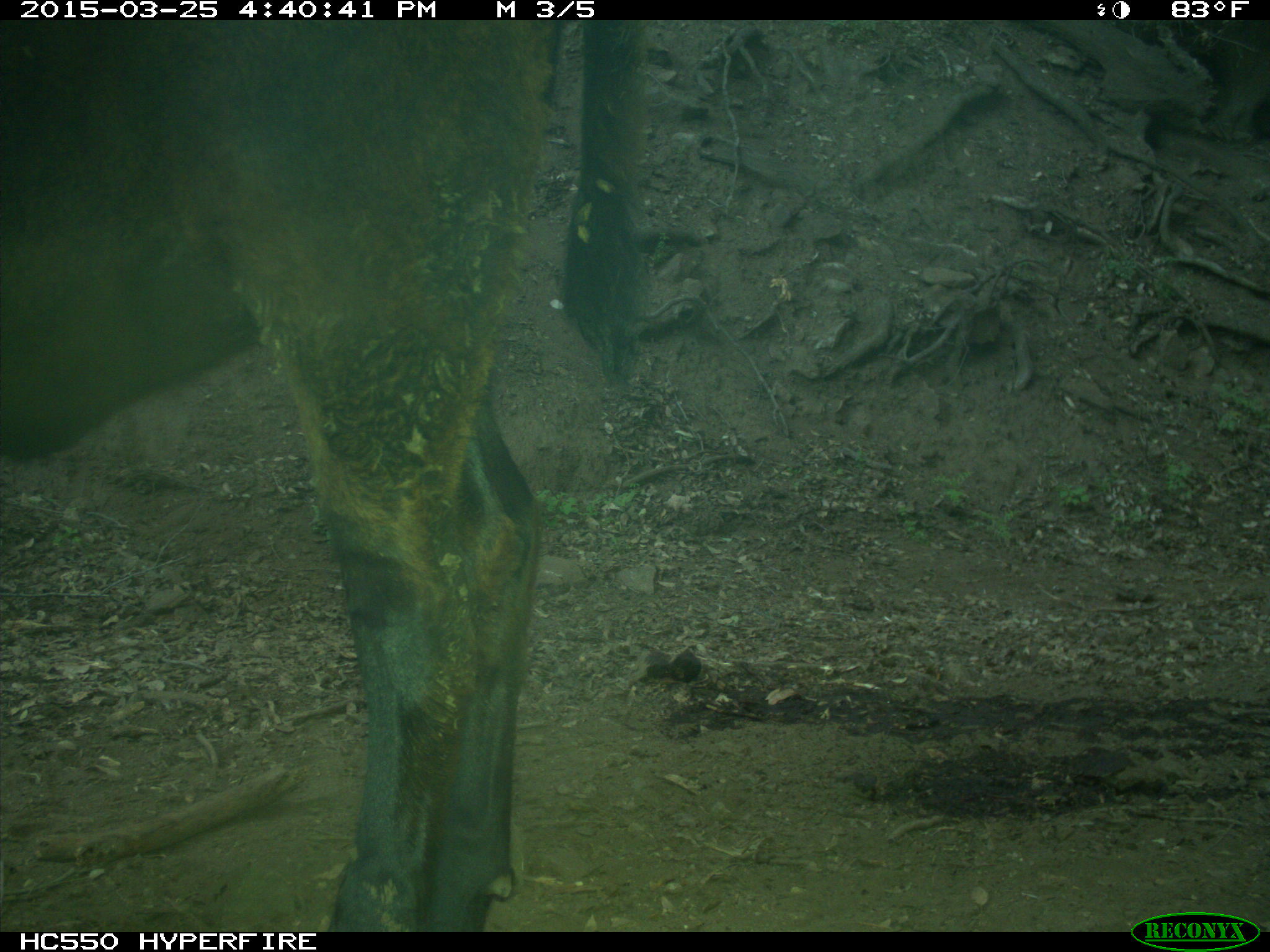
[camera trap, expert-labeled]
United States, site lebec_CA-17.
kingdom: Animalia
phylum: Chordata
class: Mammalia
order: Artiodactyla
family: Bovidae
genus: Bos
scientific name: Bos taurus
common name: domestic cow